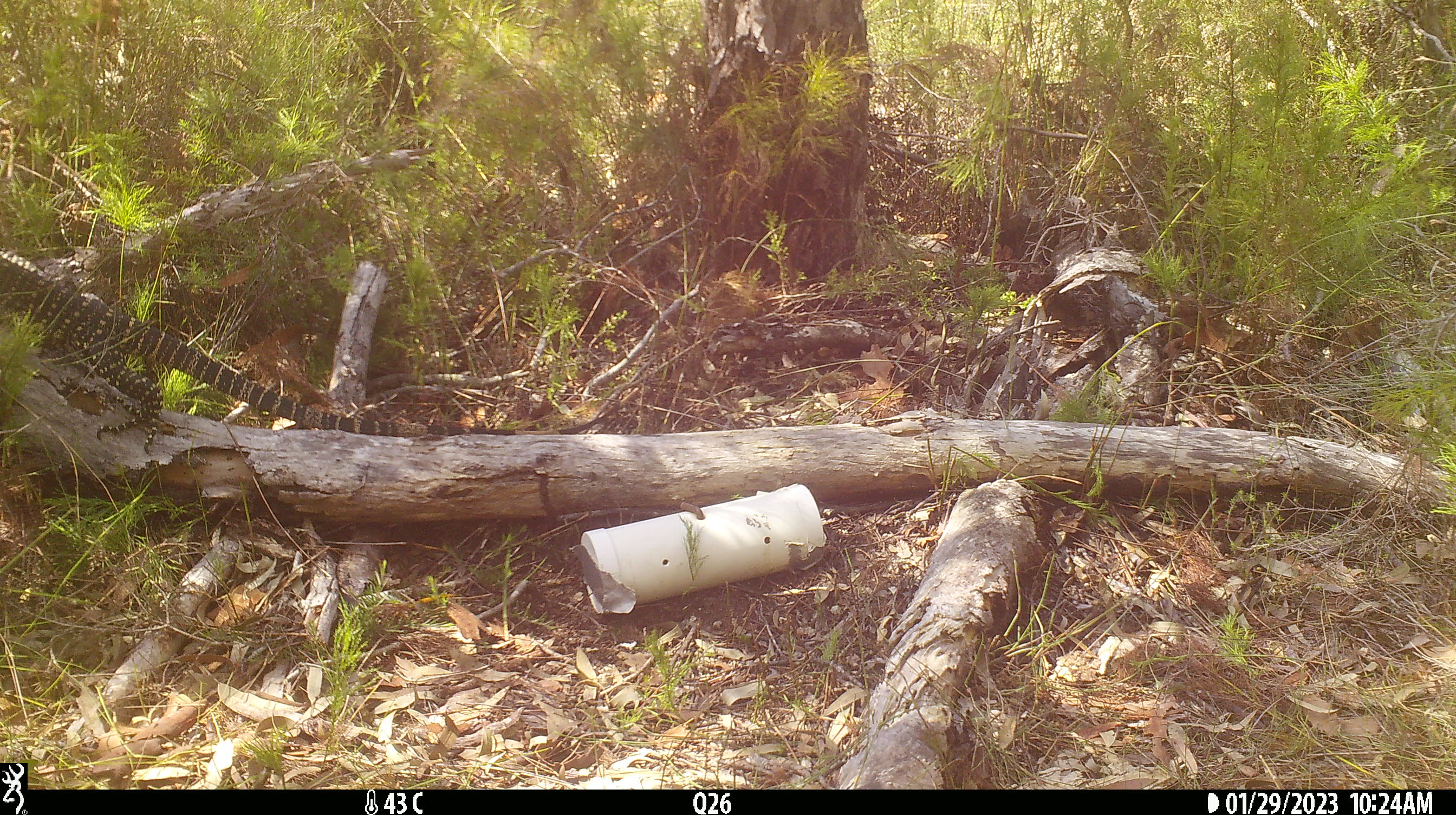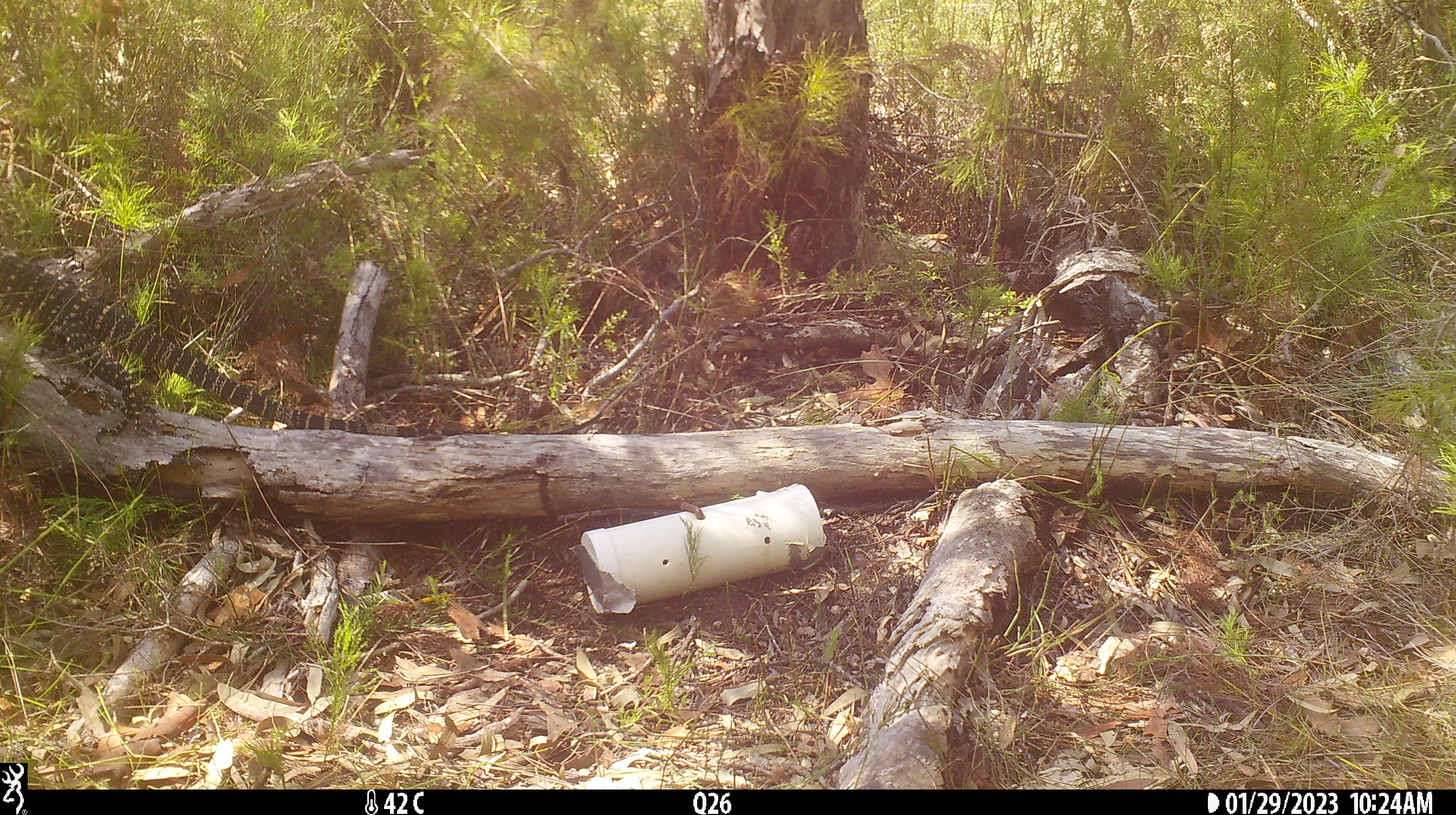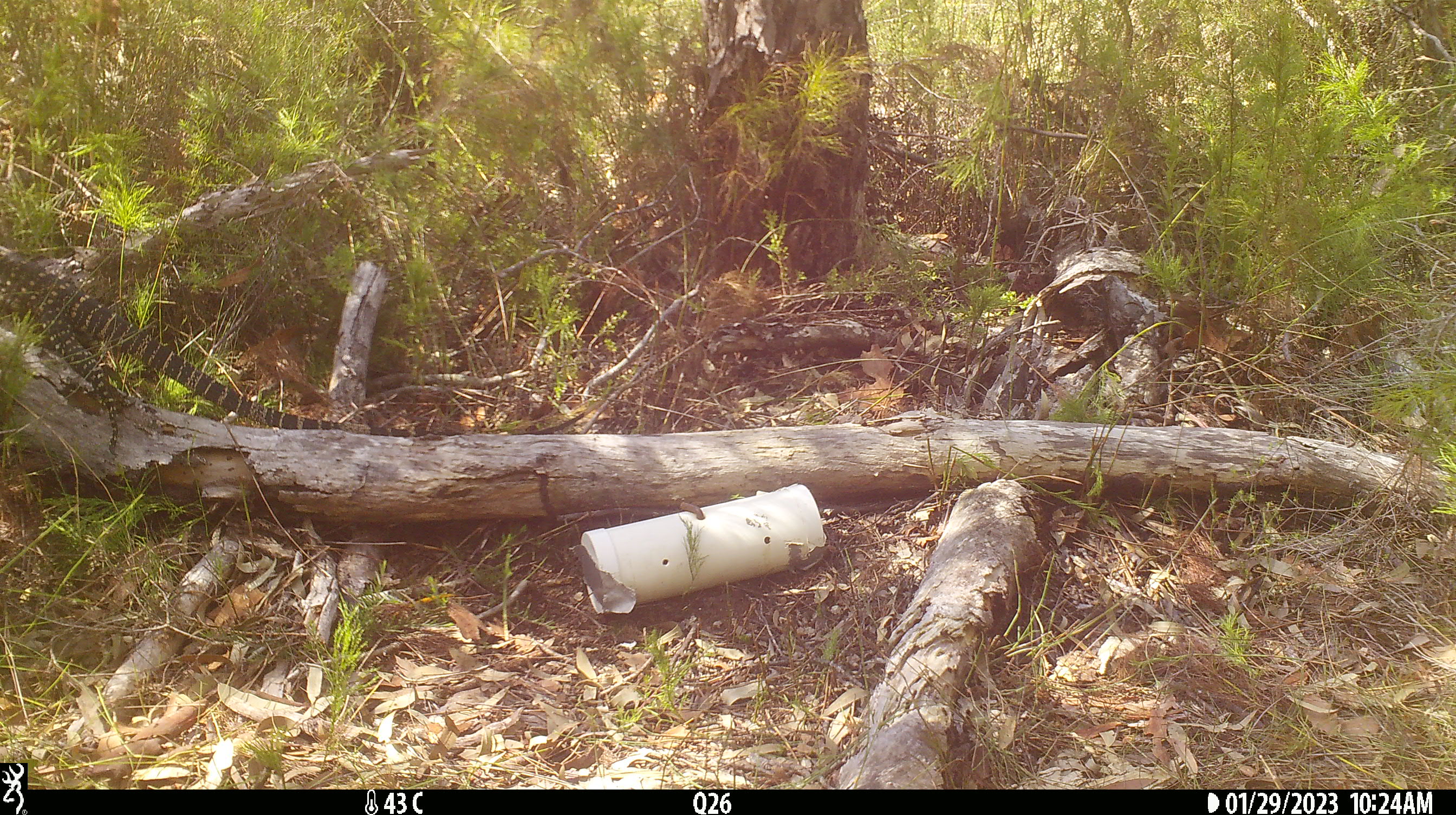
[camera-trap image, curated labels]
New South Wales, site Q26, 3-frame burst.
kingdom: Animalia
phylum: Chordata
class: Reptilia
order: Squamata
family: Varanidae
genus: Varanus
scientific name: Varanus varius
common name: lace monitor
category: goanna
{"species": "goanna (lace monitor) (Varanus varius)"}